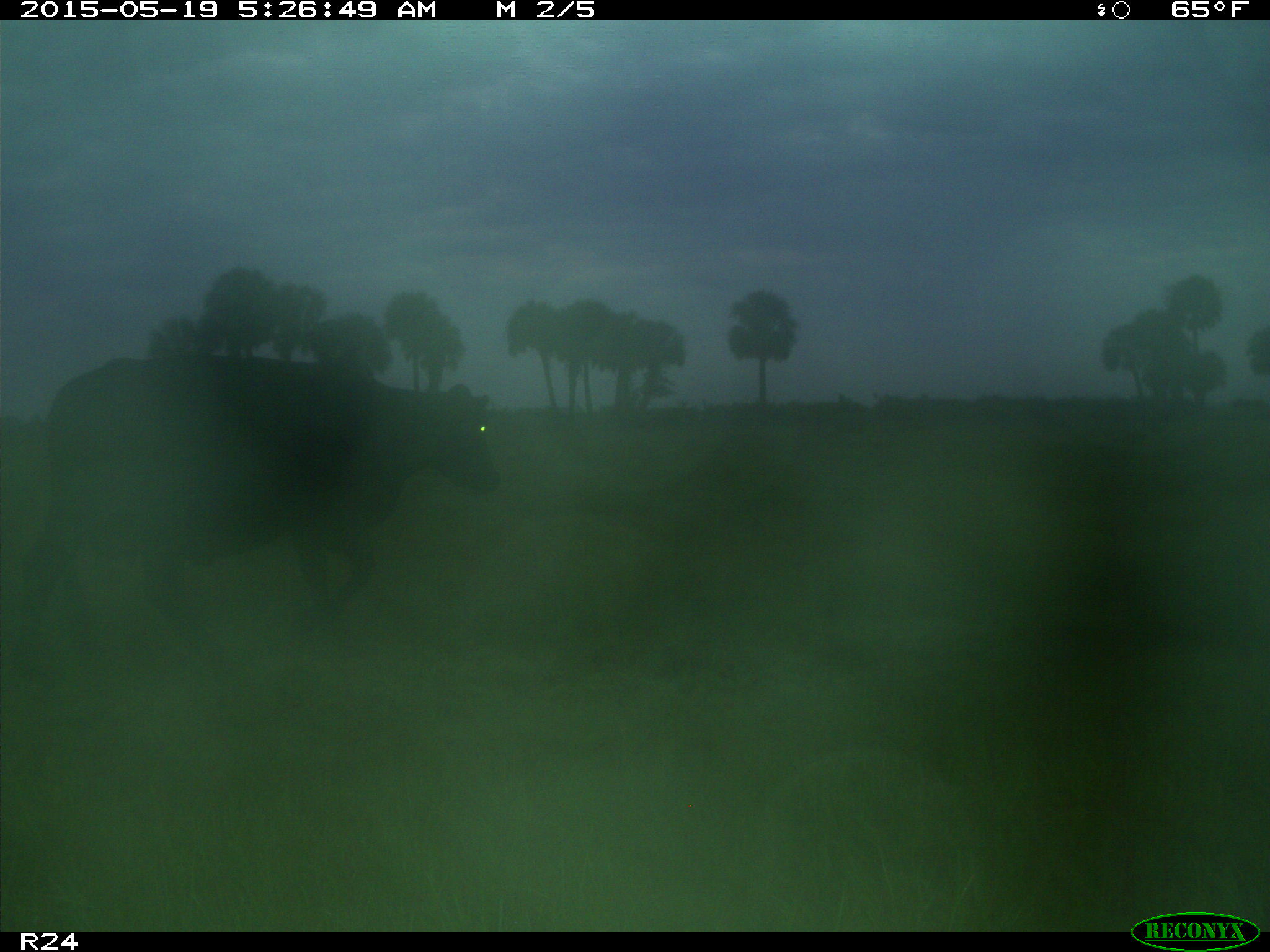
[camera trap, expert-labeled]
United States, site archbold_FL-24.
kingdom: Animalia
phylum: Chordata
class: Mammalia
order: Artiodactyla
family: Bovidae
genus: Bos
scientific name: Bos taurus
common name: domestic cow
Bos taurus (domestic cow).